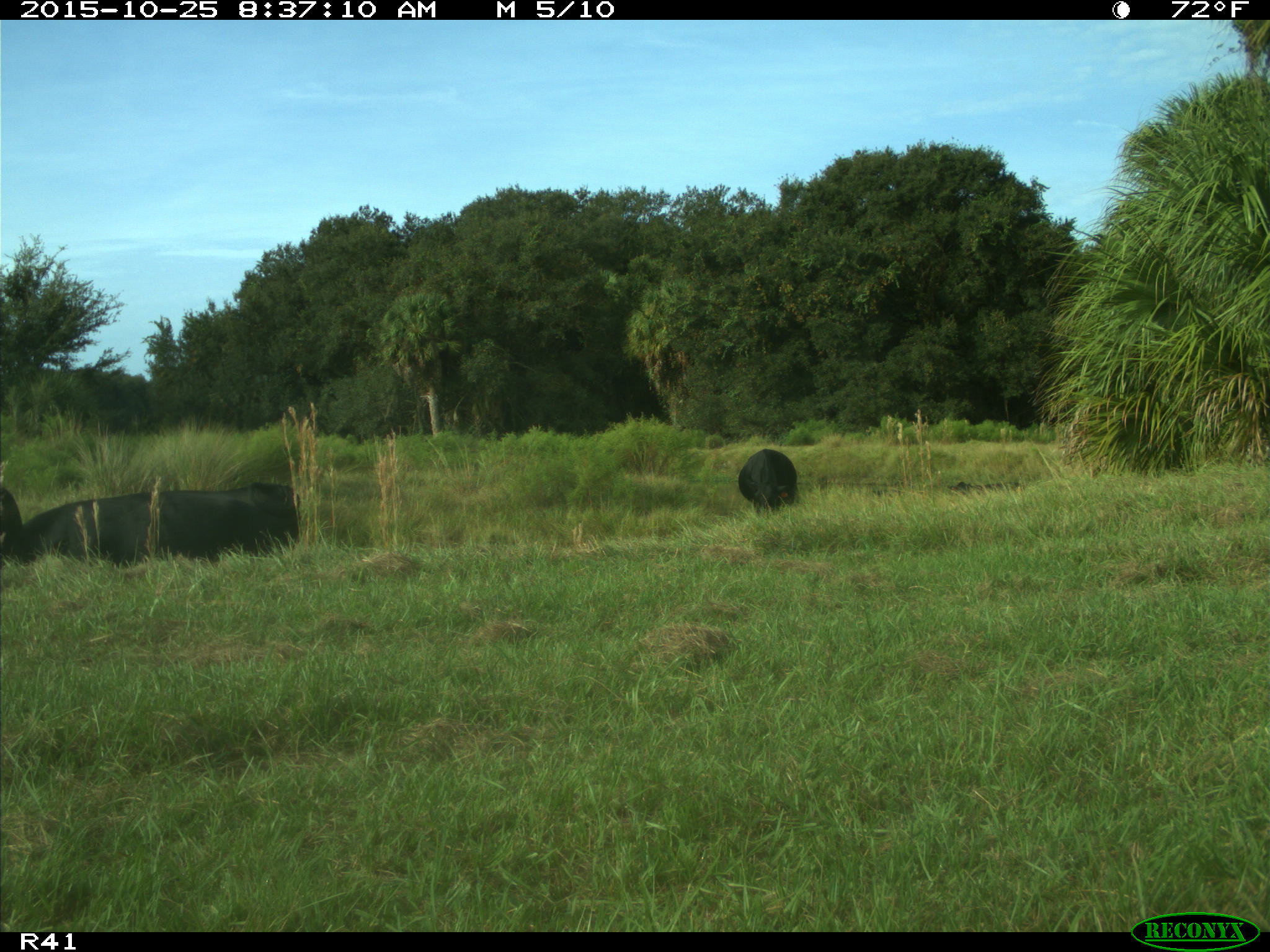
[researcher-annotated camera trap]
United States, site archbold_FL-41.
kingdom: Animalia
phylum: Chordata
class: Mammalia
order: Artiodactyla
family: Bovidae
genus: Bos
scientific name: Bos taurus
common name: domestic cow